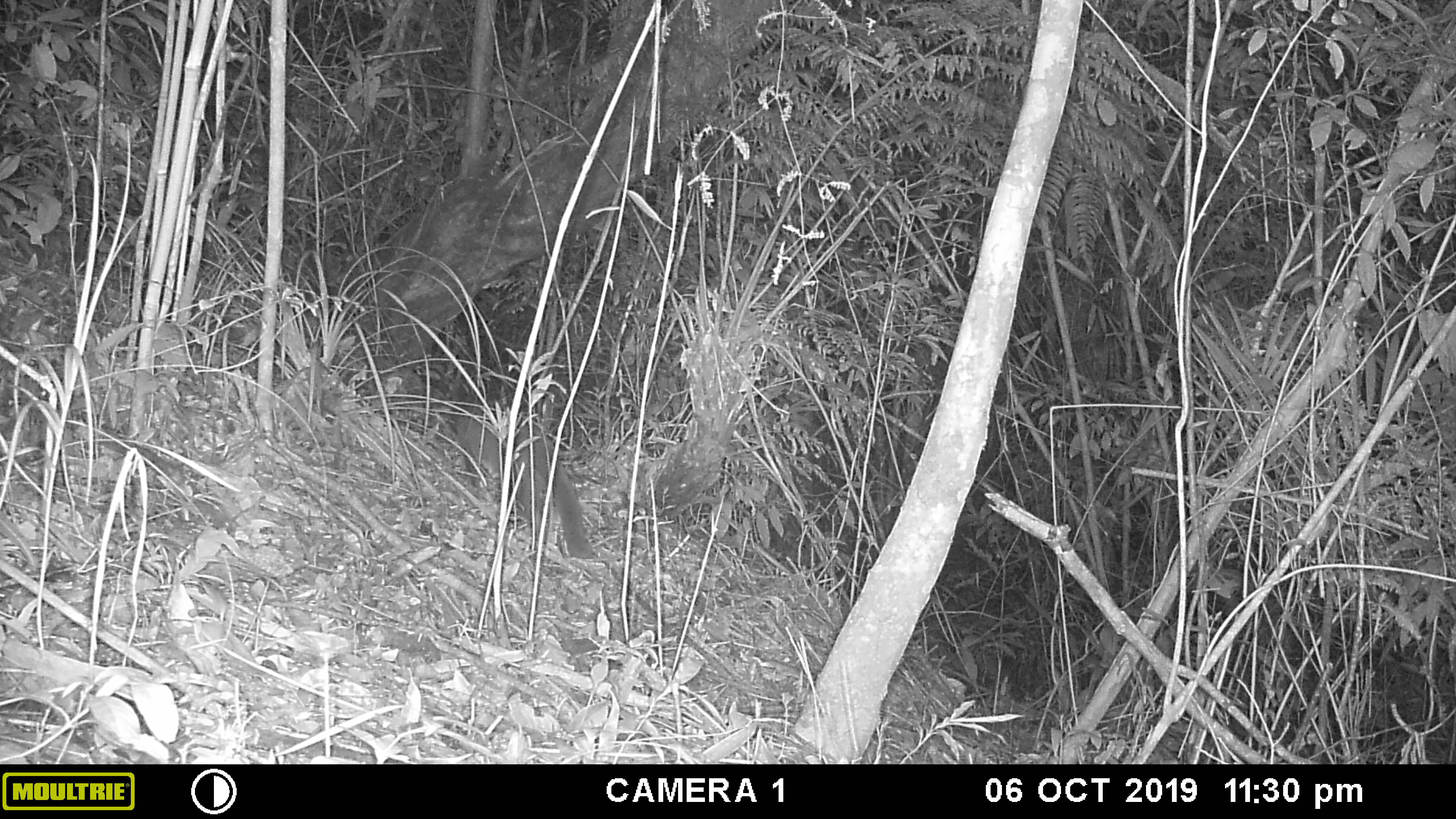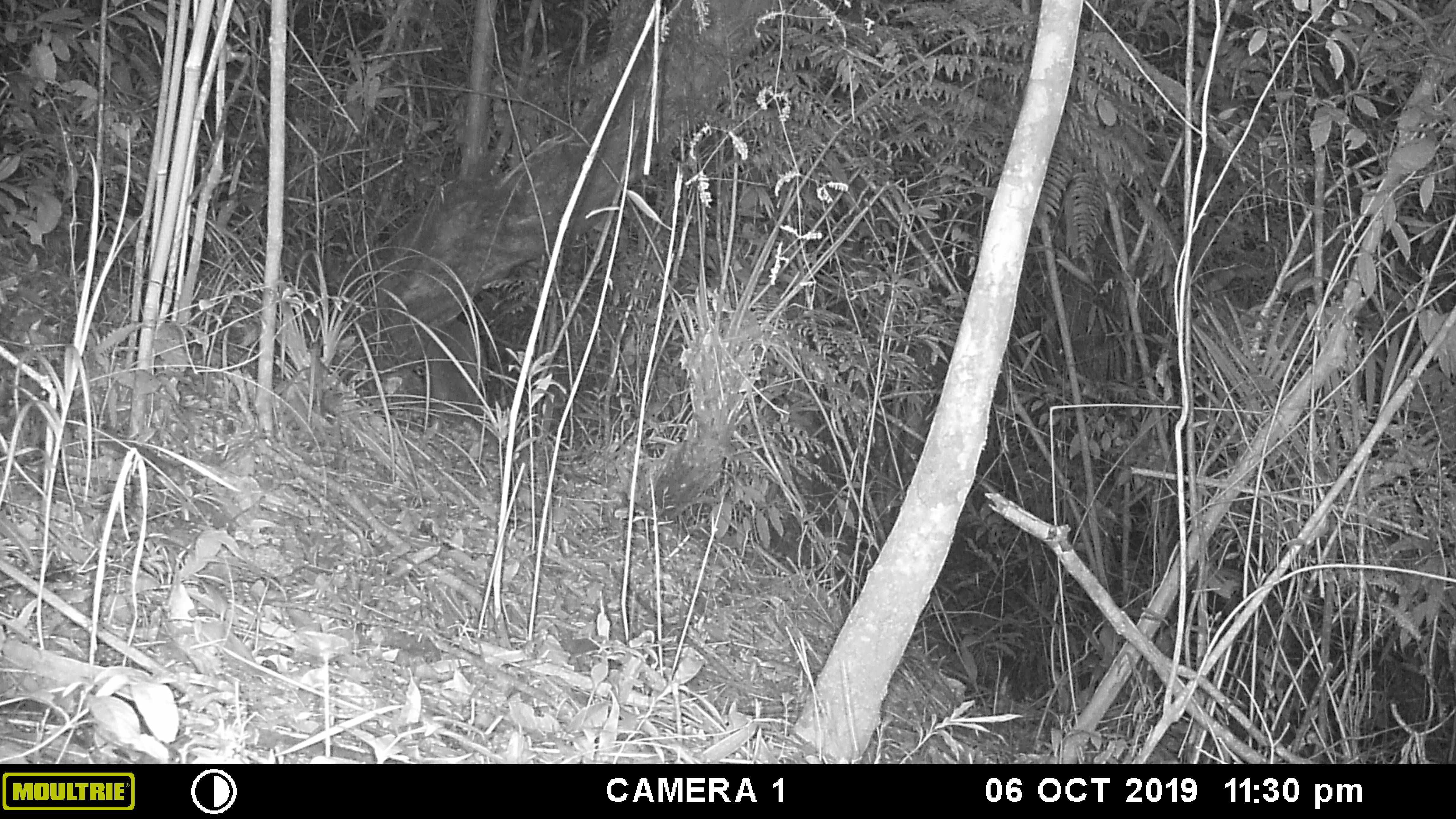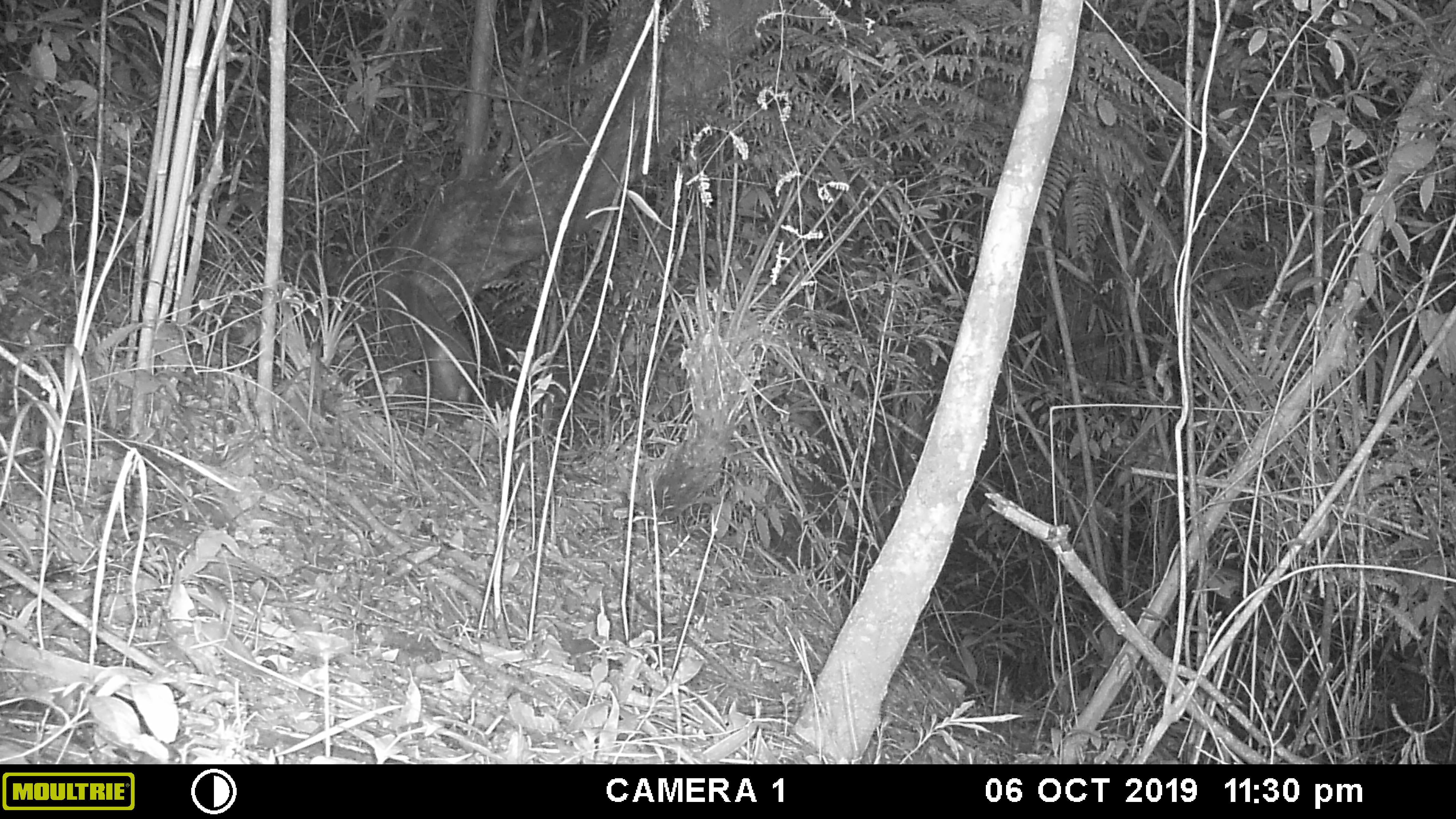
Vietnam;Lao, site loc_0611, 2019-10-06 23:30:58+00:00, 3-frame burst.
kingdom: Animalia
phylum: Chordata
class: Mammalia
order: Carnivora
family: Mustelidae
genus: Melogale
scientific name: Melogale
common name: ferret badger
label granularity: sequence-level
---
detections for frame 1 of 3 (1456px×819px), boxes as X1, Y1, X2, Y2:
ferret badger: 457, 415, 592, 559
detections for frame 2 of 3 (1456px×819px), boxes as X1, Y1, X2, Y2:
ferret badger: 423, 319, 501, 459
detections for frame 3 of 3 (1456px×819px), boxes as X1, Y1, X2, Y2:
ferret badger: 377, 275, 474, 424